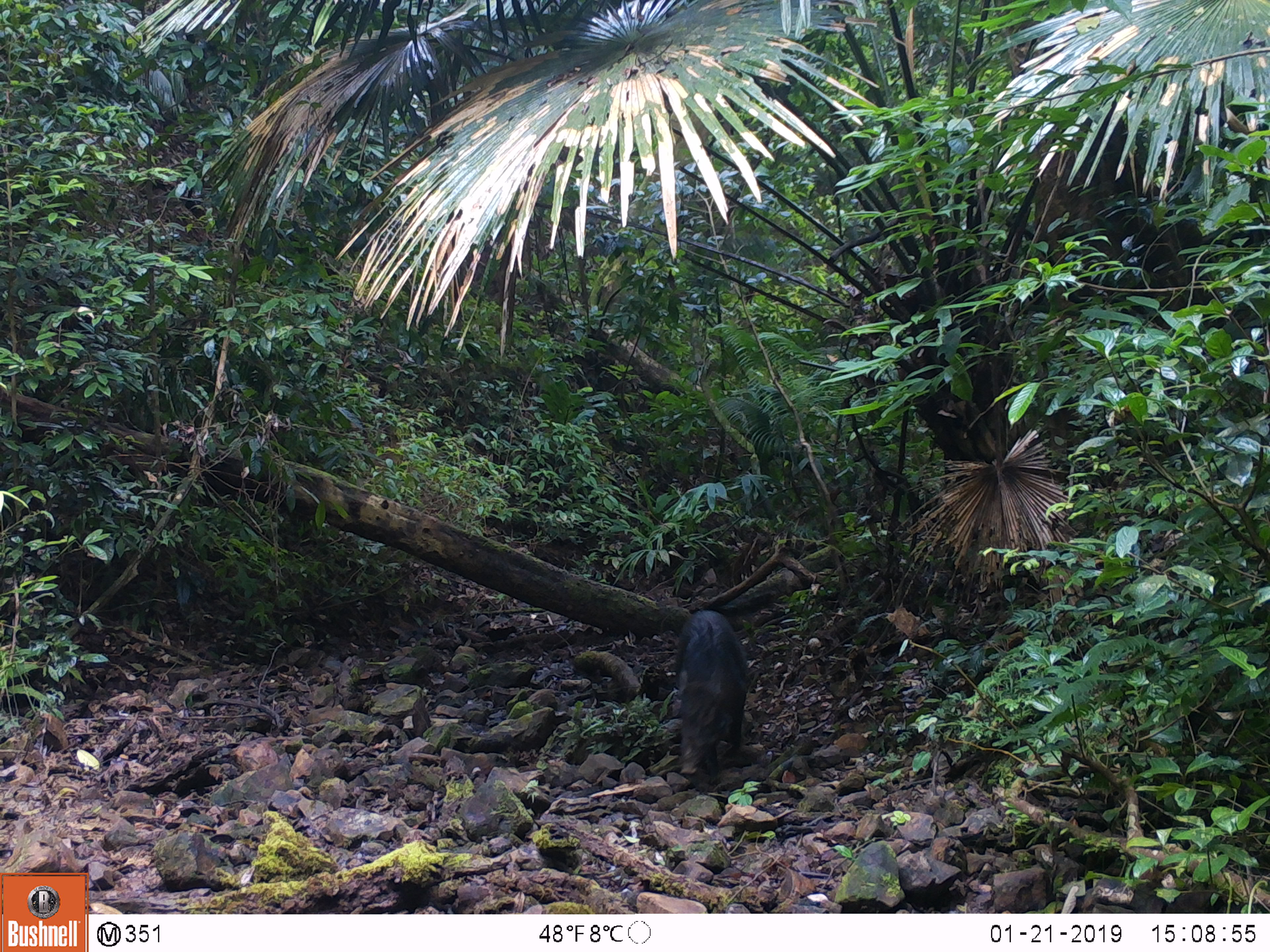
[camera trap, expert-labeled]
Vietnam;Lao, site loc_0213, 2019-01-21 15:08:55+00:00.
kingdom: Animalia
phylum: Chordata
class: Mammalia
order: Artiodactyla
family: Suidae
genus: Sus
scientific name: Sus scrofa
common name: eurasian wild pig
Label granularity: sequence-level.